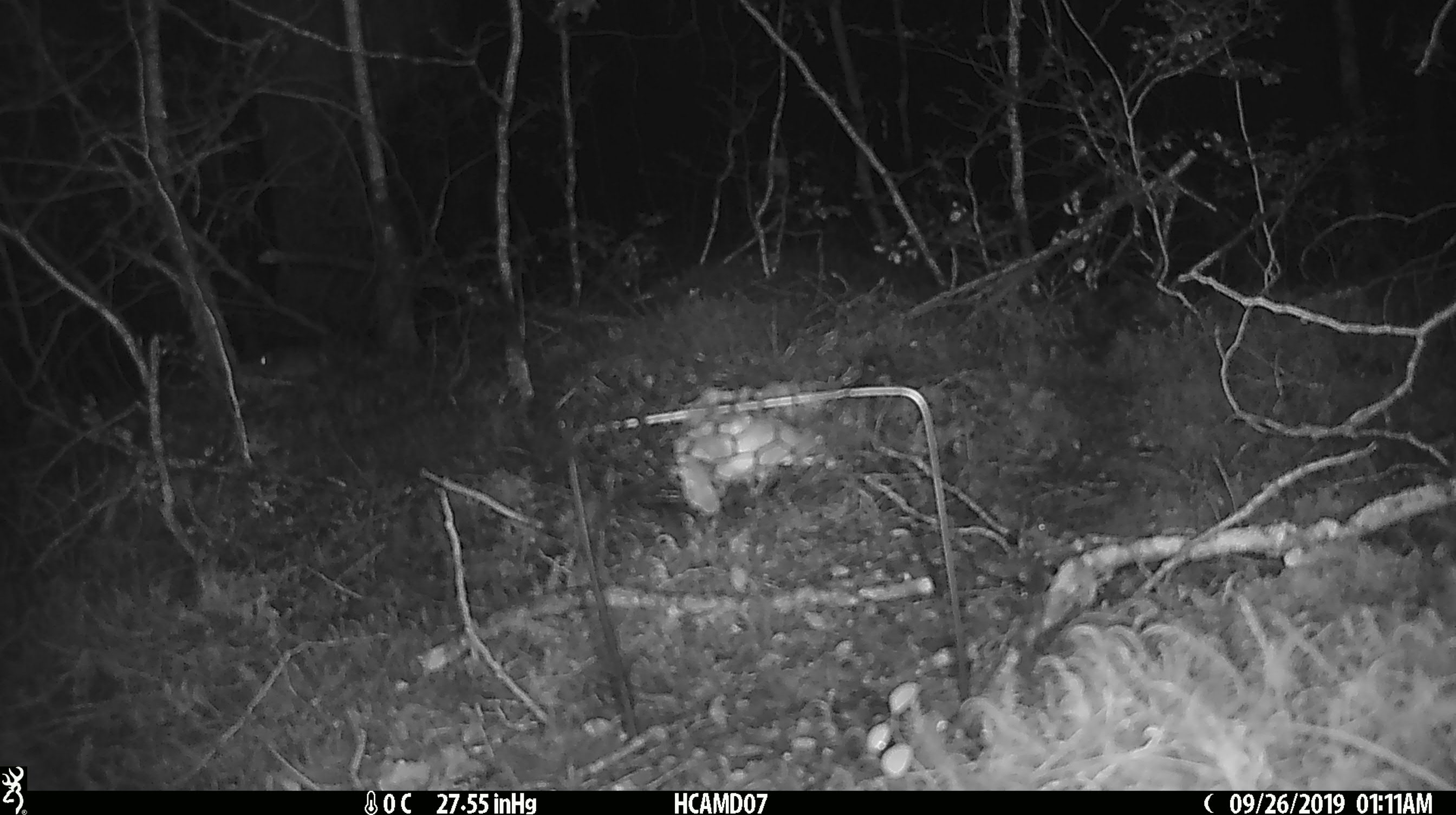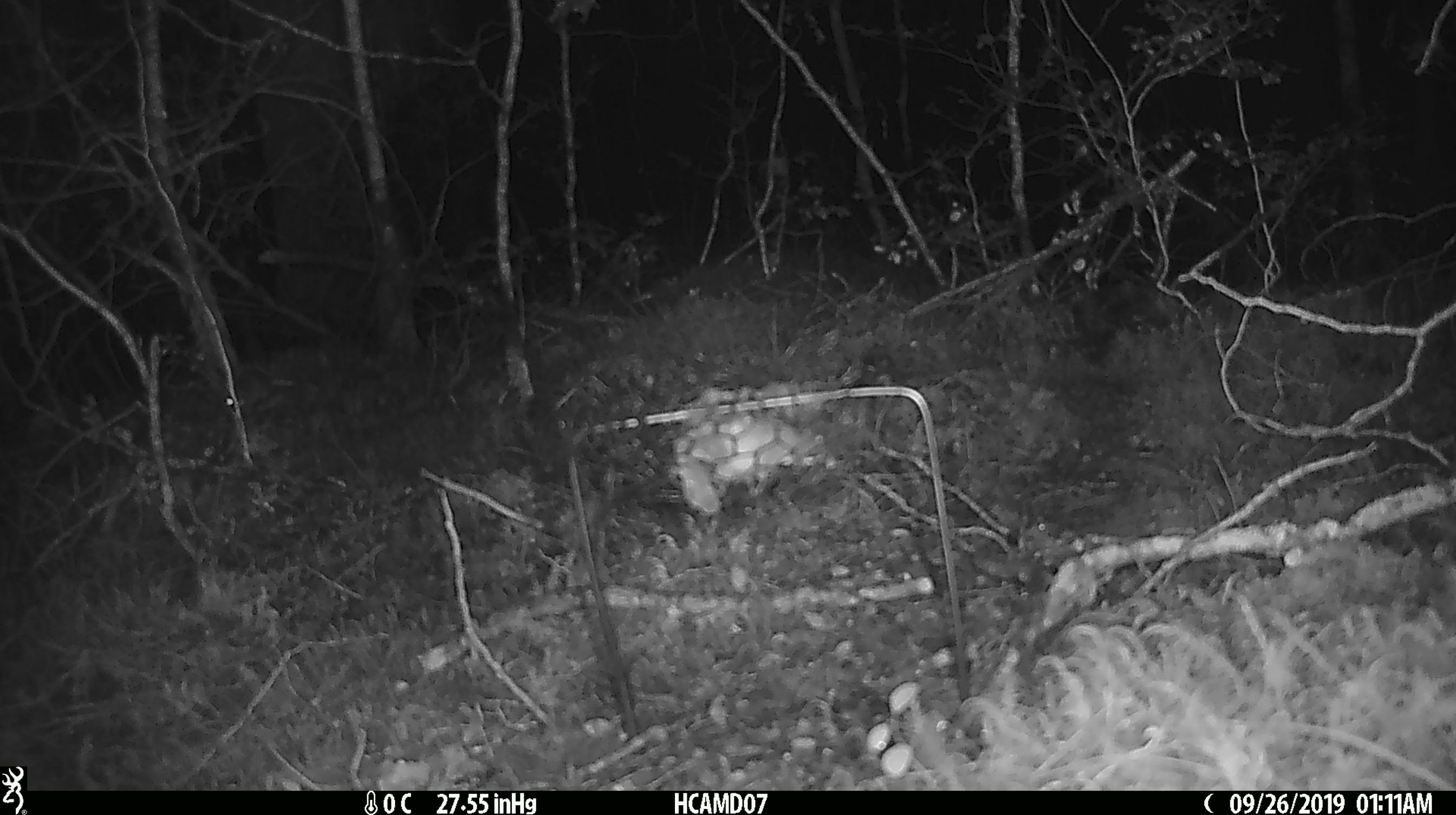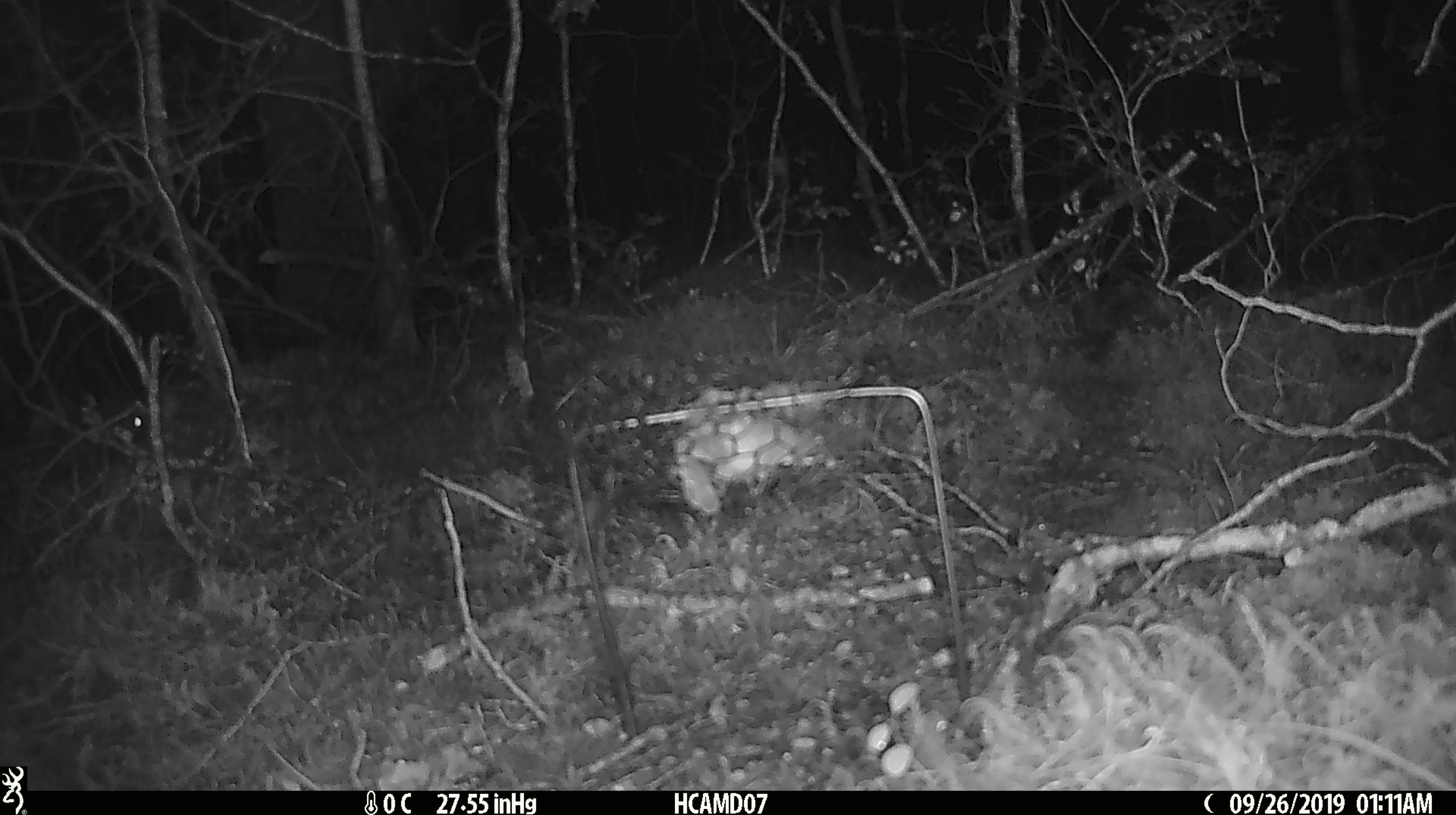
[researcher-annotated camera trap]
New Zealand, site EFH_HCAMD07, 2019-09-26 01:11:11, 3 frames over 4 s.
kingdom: Animalia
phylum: Chordata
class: Mammalia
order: Rodentia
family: Muridae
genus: Mus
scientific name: Mus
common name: mouse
Mouse (Mus).